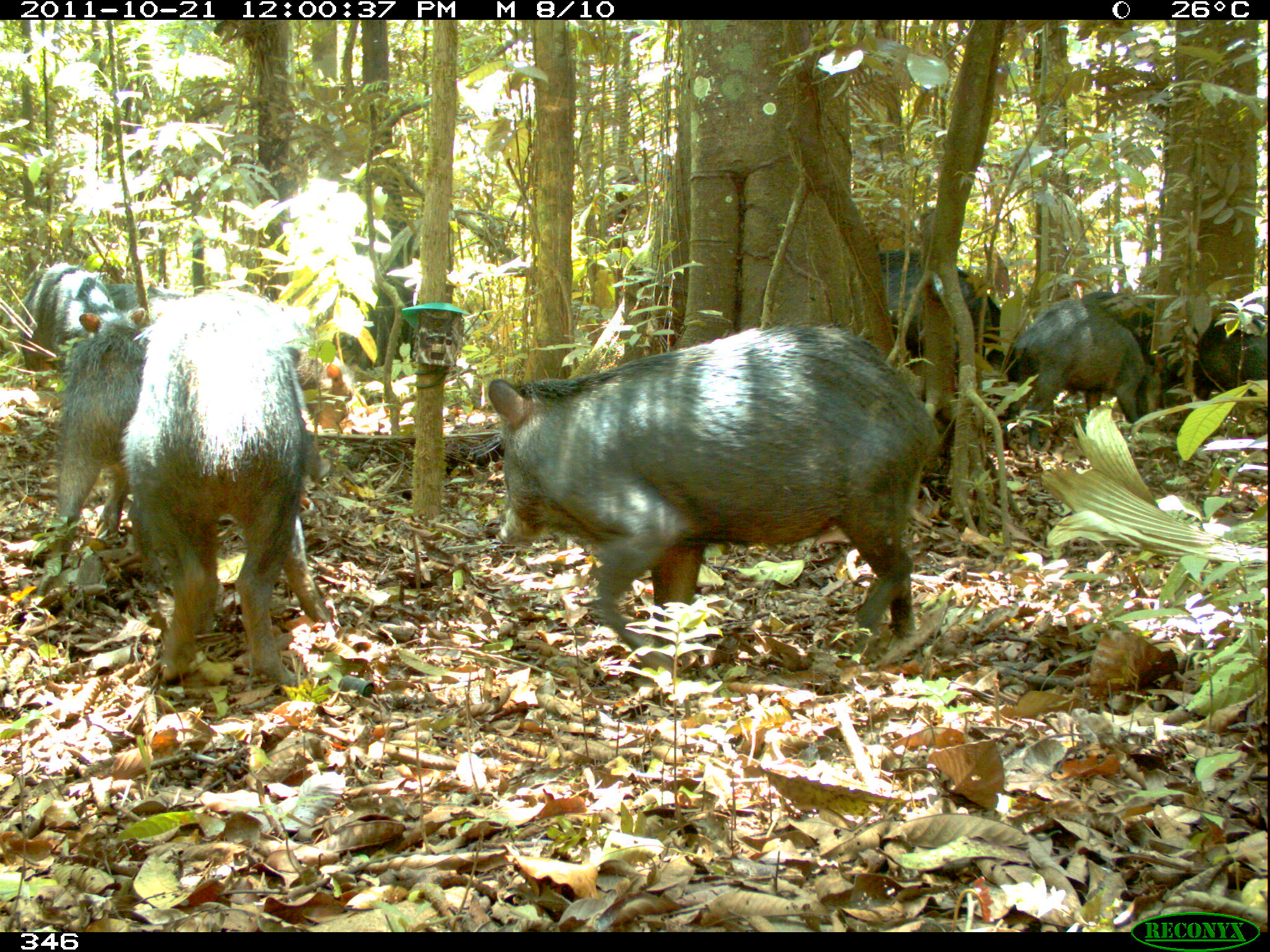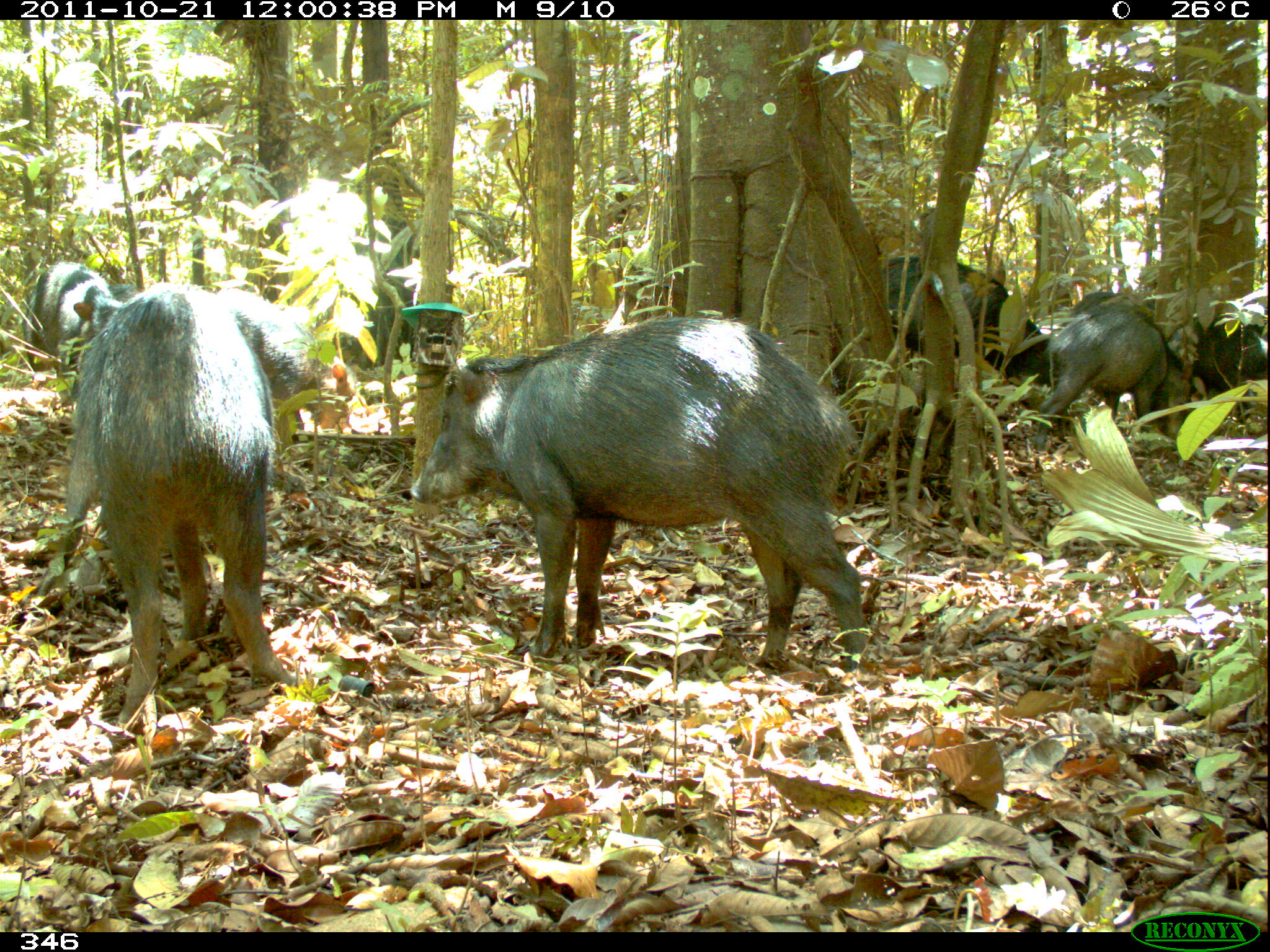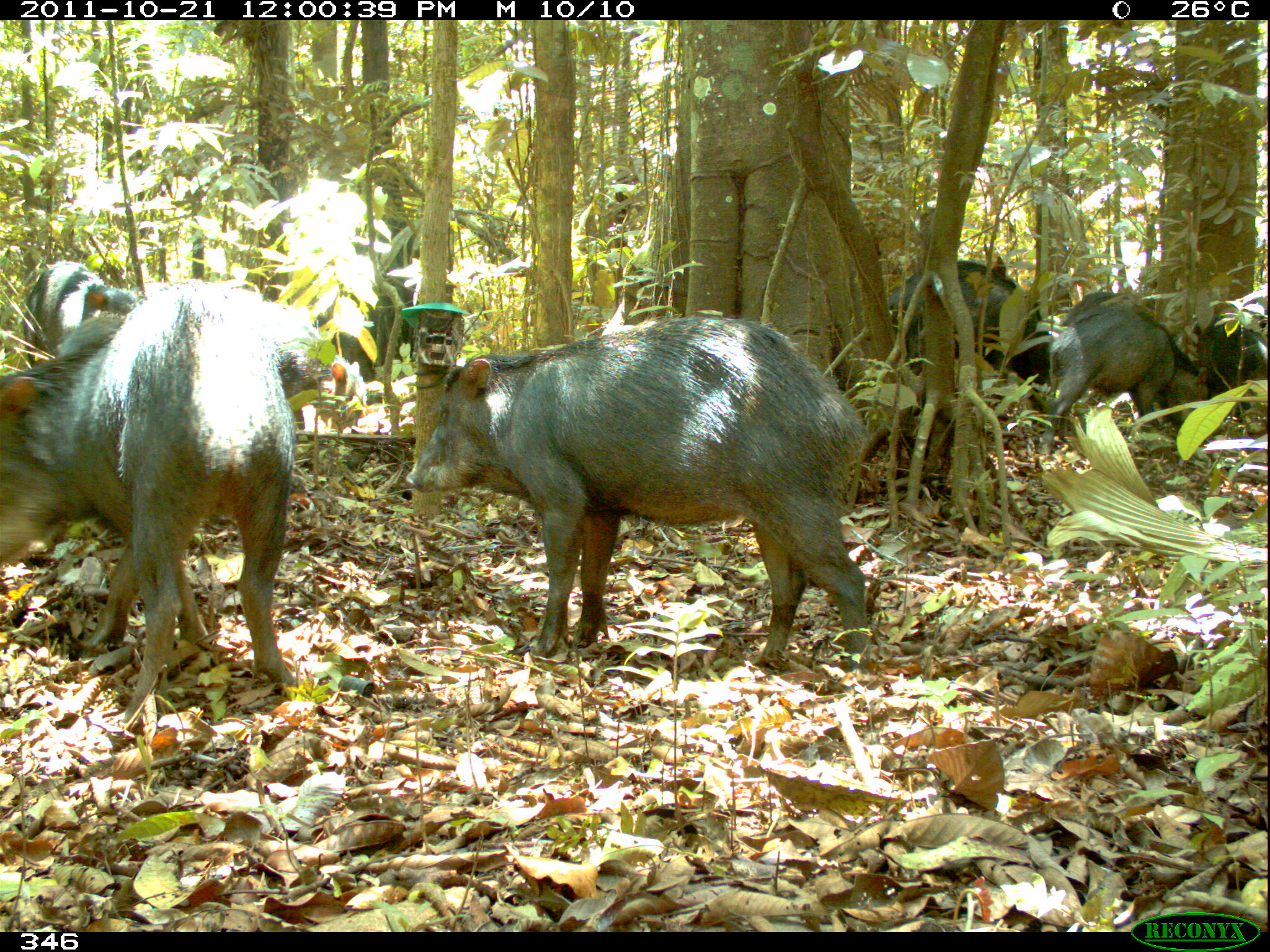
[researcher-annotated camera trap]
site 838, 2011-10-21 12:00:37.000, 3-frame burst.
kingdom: Animalia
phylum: Chordata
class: Mammalia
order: Artiodactyla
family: Tayassuidae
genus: Tayassu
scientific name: Tayassu pecari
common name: white-lipped peccary